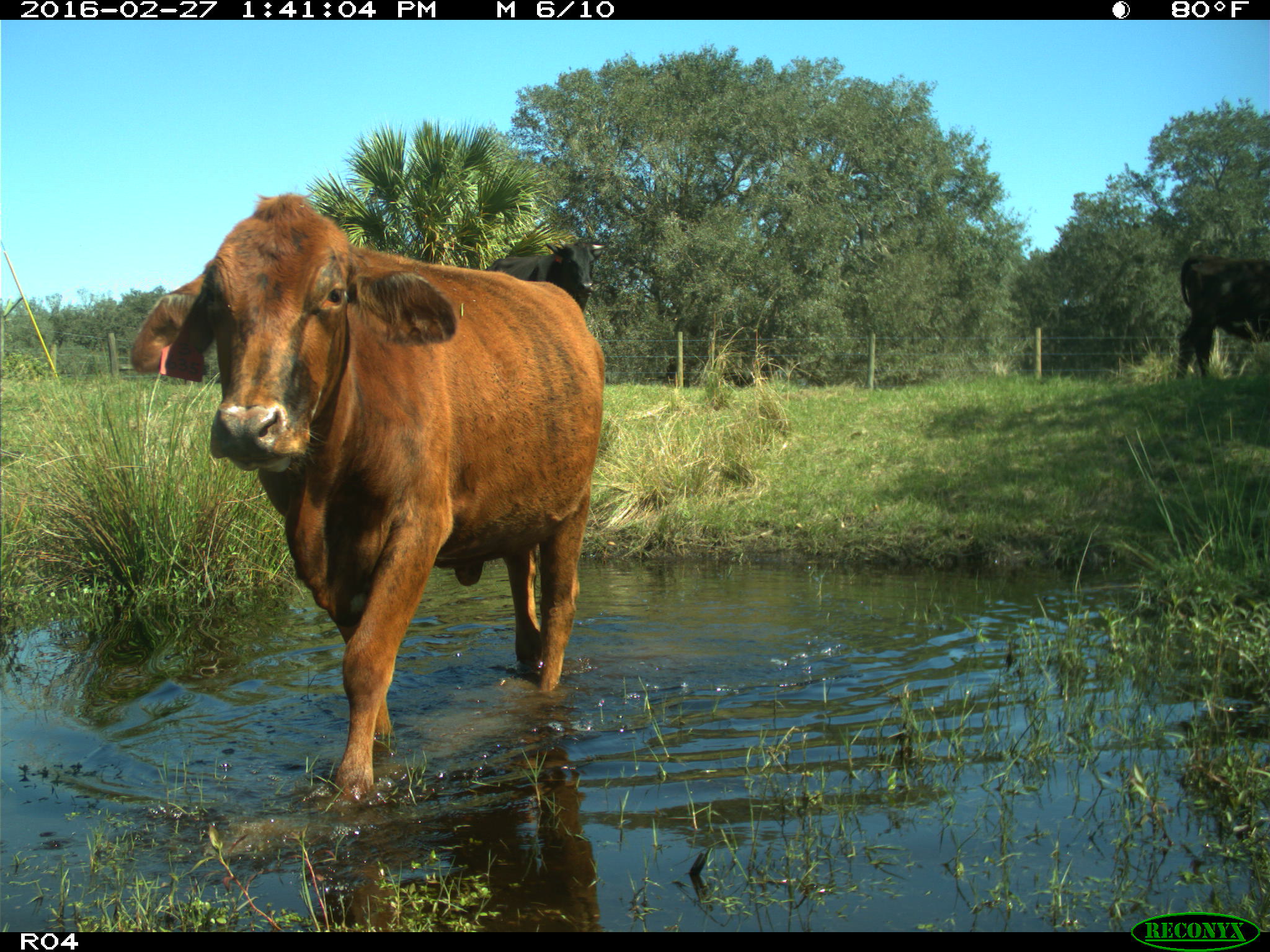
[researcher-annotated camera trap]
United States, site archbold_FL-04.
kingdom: Animalia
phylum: Chordata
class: Mammalia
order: Artiodactyla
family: Bovidae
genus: Bos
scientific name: Bos taurus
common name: domestic cow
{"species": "Bos taurus (domestic cow)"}